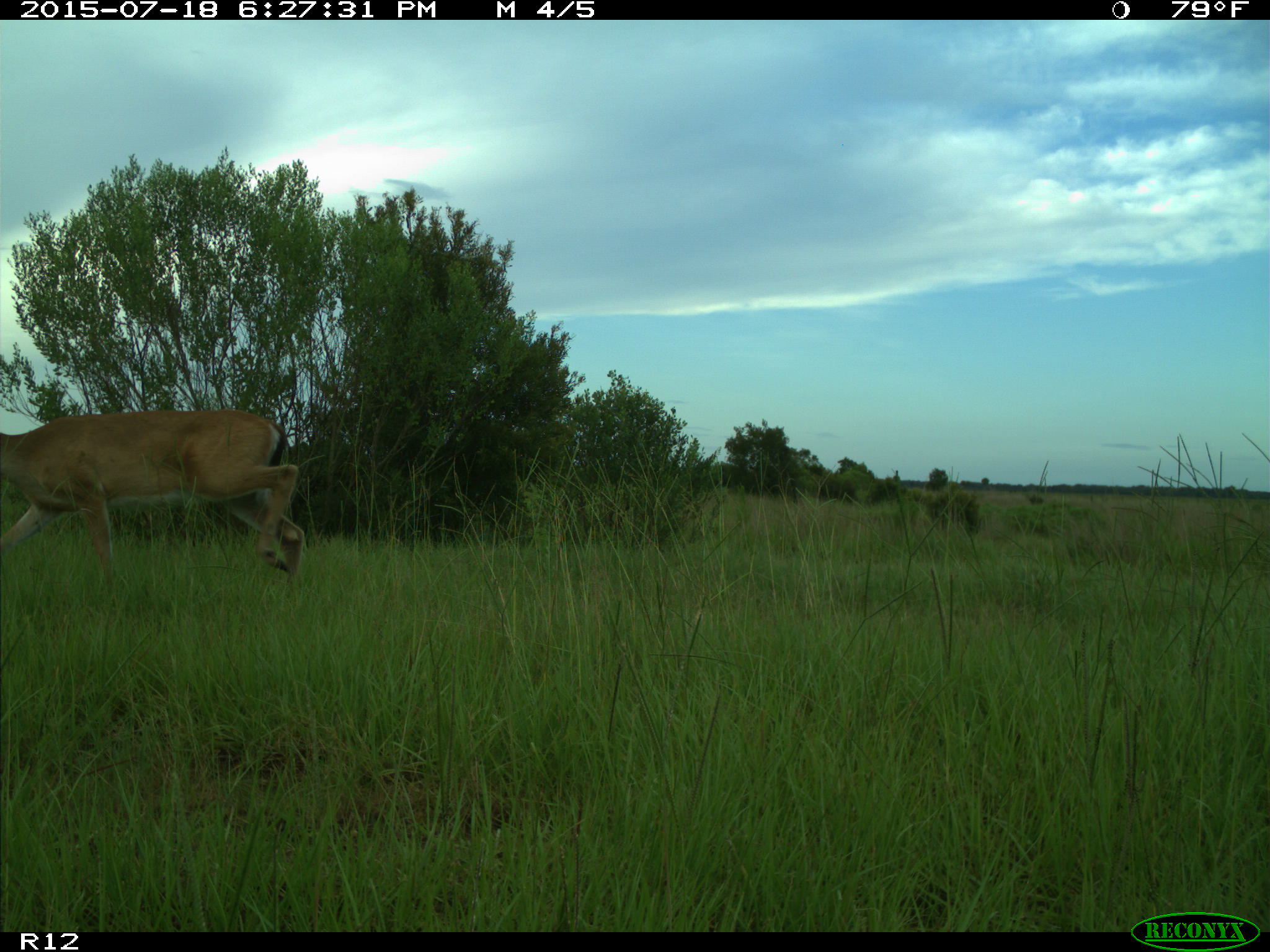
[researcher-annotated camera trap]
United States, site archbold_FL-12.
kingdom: Animalia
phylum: Chordata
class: Mammalia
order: Artiodactyla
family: Cervidae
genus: Odocoileus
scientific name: Odocoileus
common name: deer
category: unidentified deer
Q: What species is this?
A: Unidentified deer (deer) (Odocoileus).